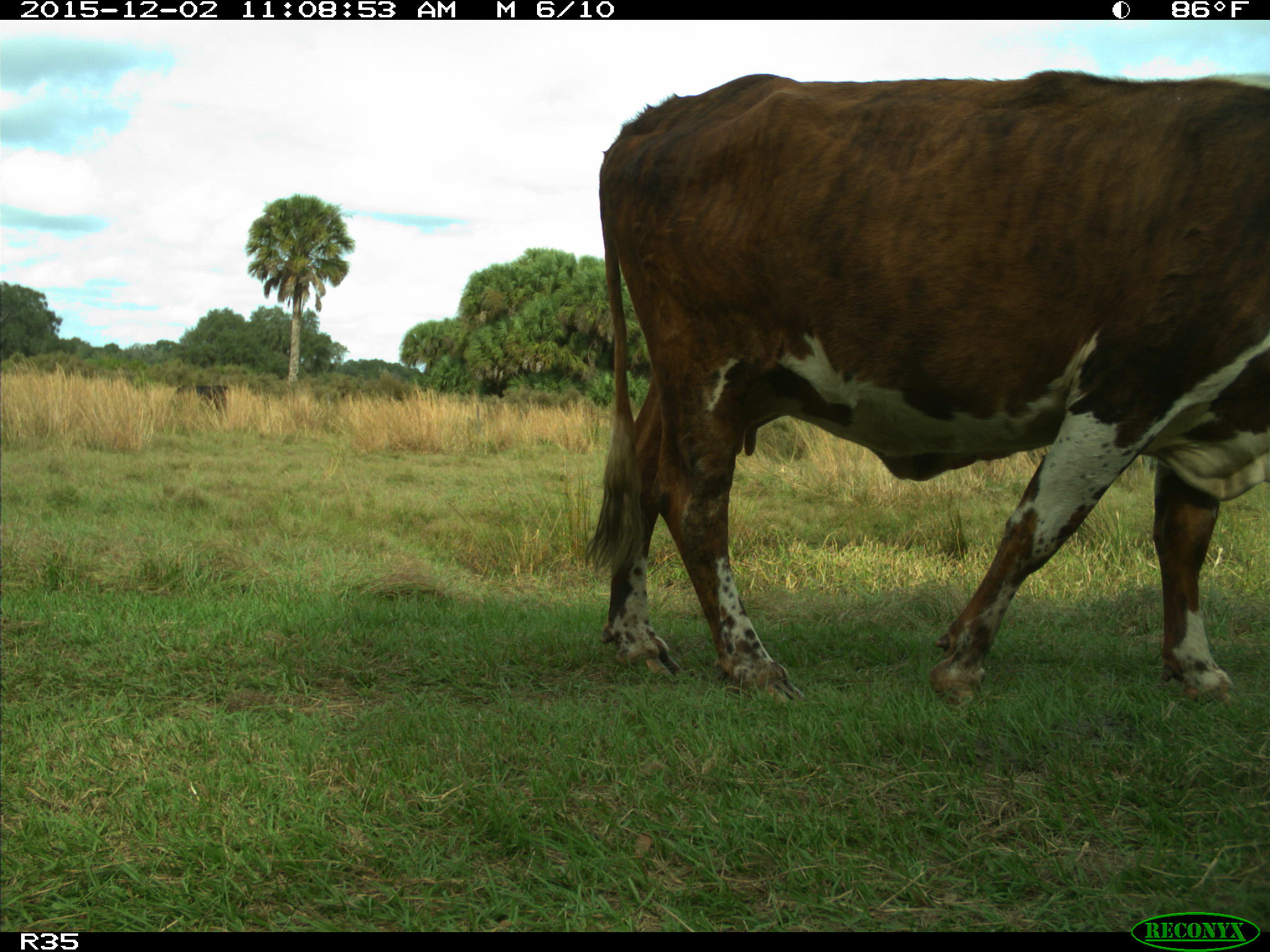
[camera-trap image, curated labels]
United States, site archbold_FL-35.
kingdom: Animalia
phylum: Chordata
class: Mammalia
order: Artiodactyla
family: Bovidae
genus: Bos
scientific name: Bos taurus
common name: domestic cow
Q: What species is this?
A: Bos taurus (domestic cow).